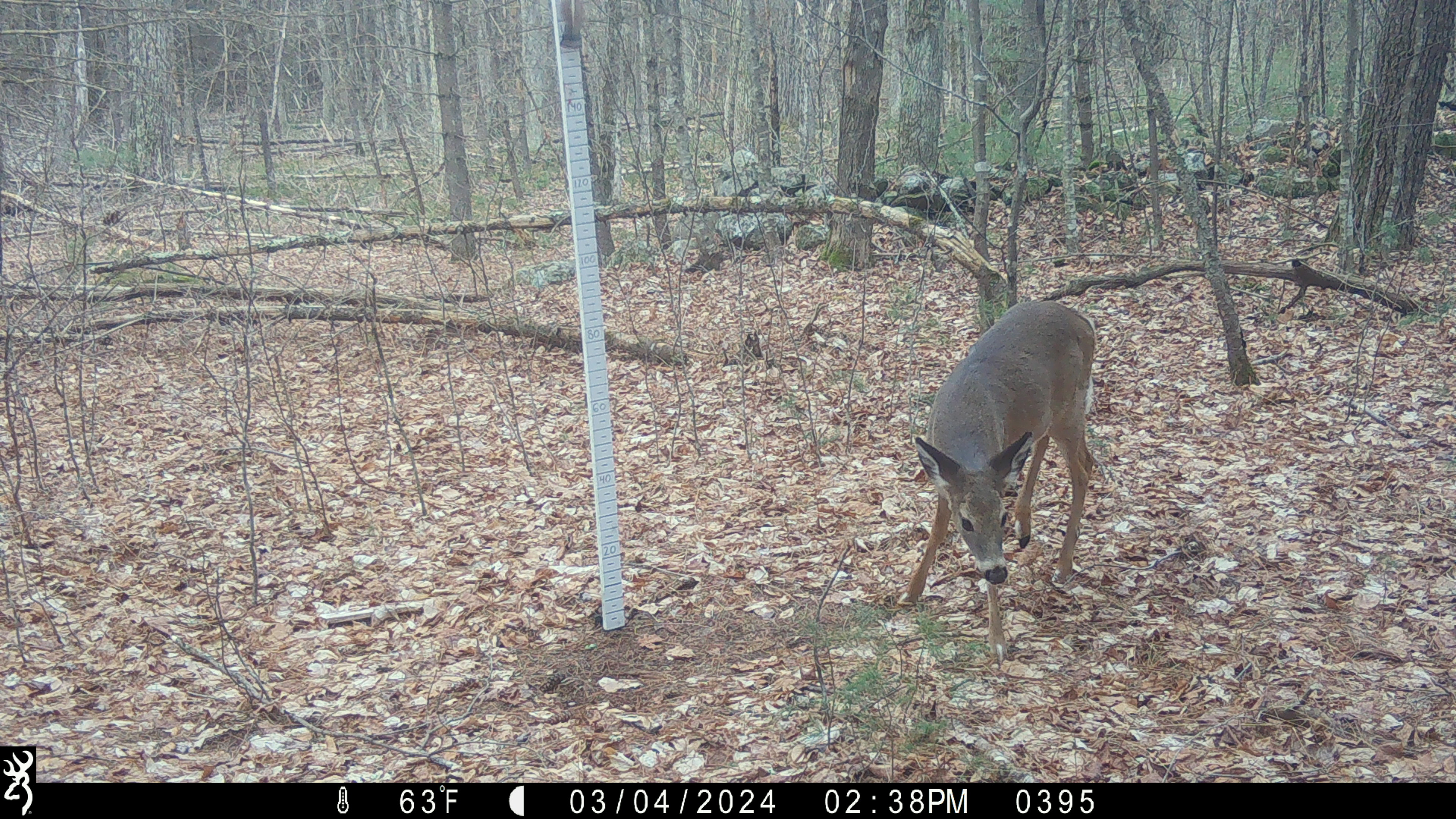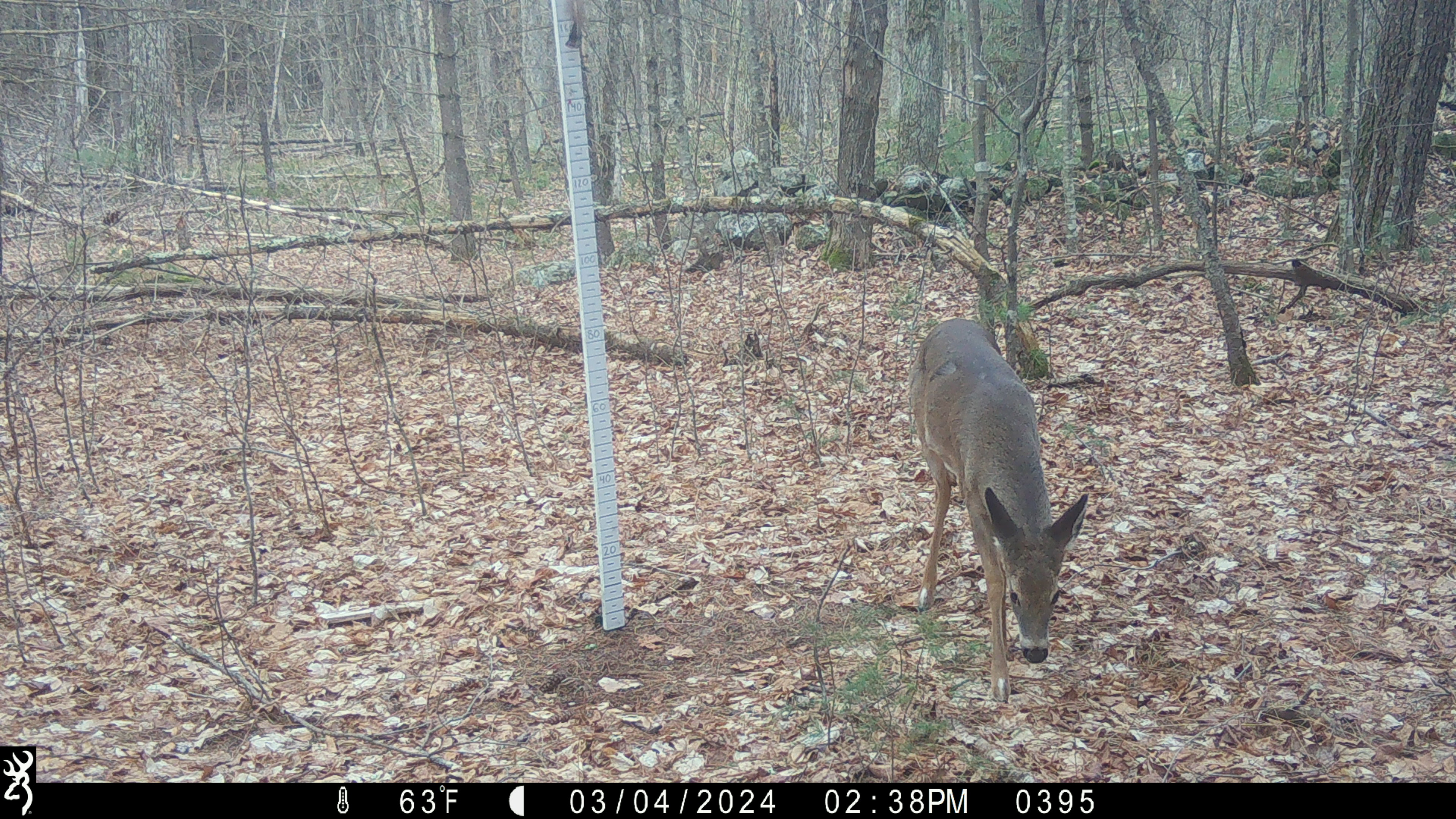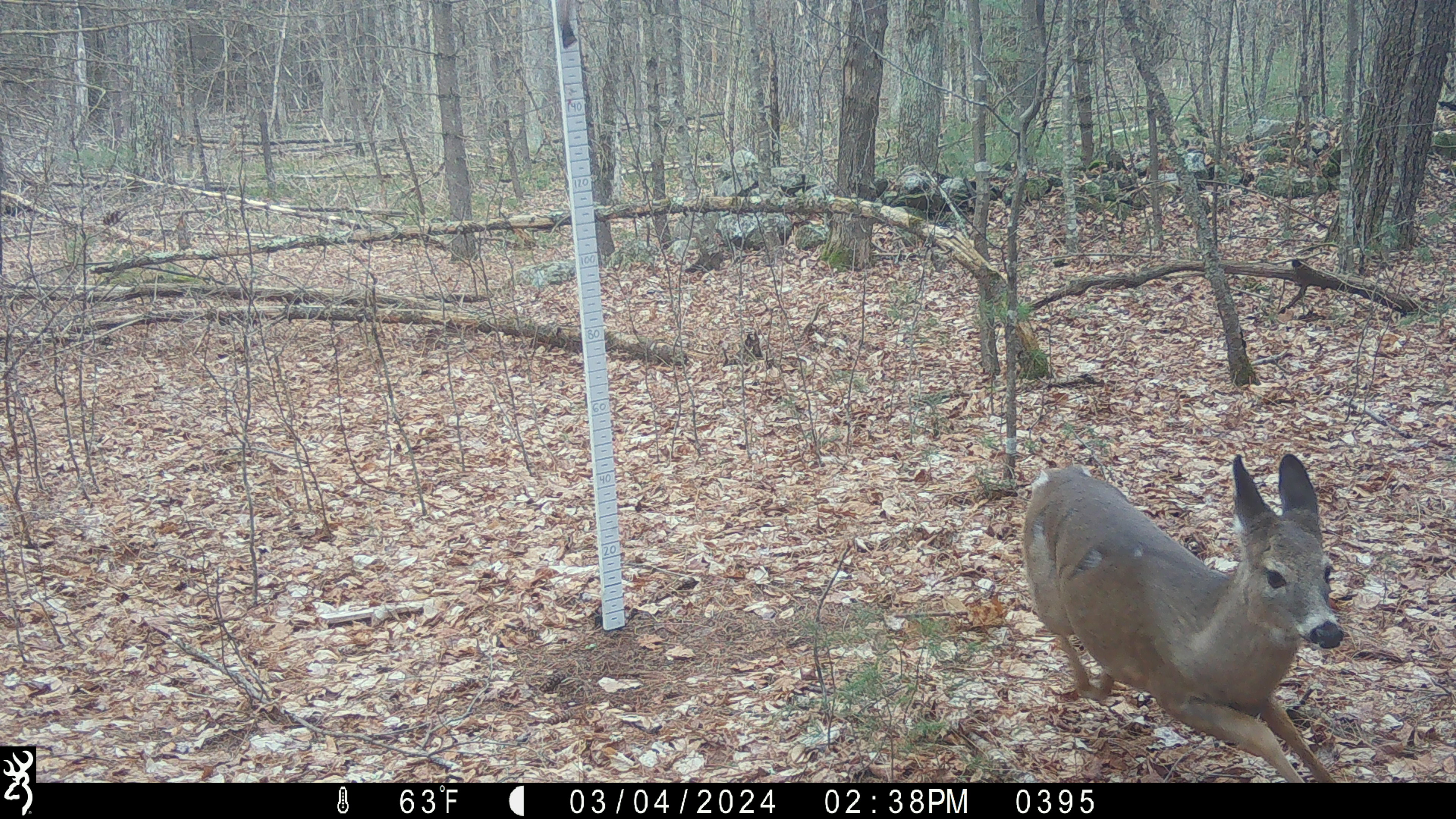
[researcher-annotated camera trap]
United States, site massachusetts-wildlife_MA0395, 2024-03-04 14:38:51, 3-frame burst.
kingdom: Animalia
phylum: Chordata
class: Mammalia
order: Artiodactyla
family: Cervidae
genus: Odocoileus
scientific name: Odocoileus virginianus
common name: white-tailed deer